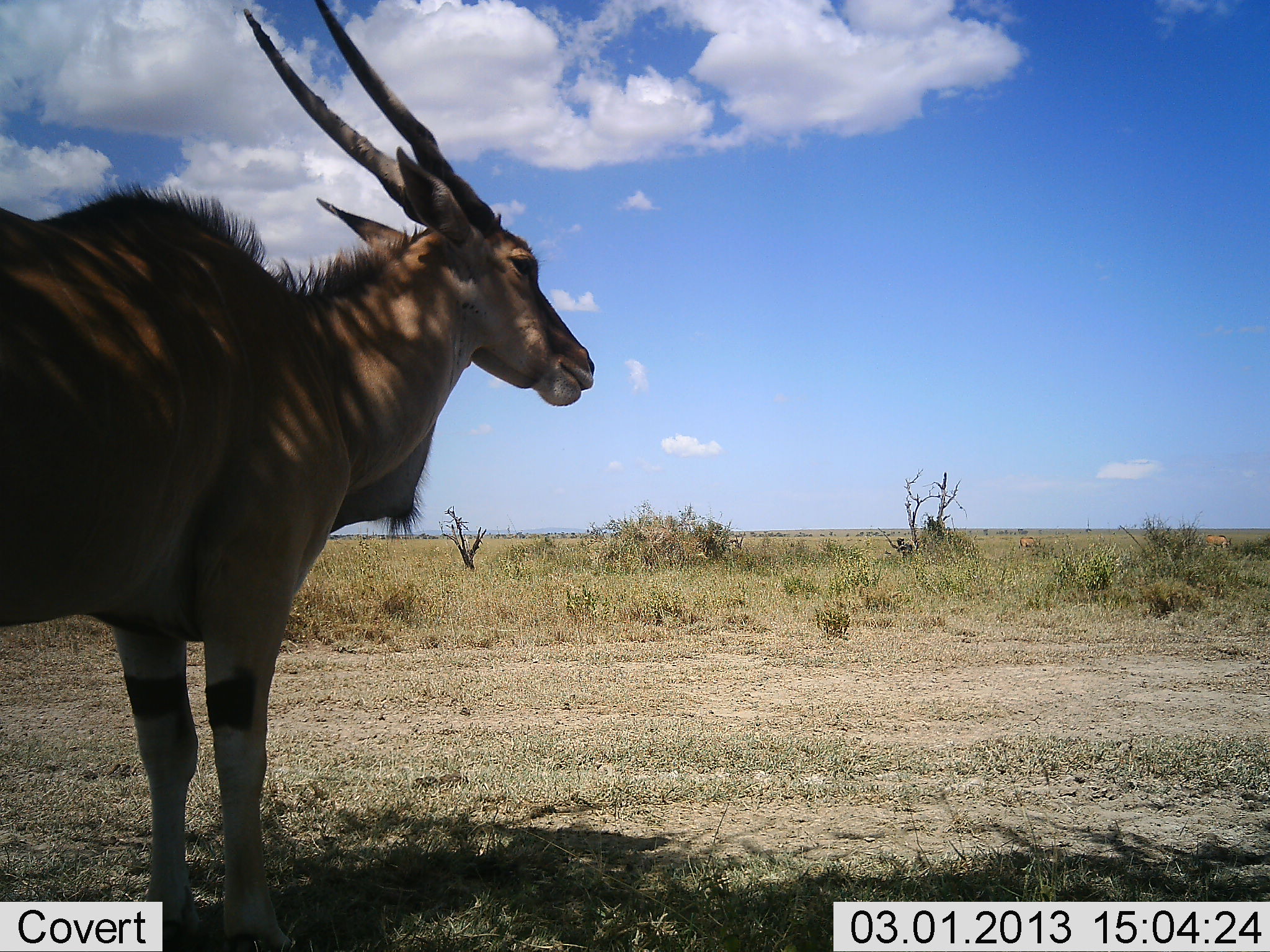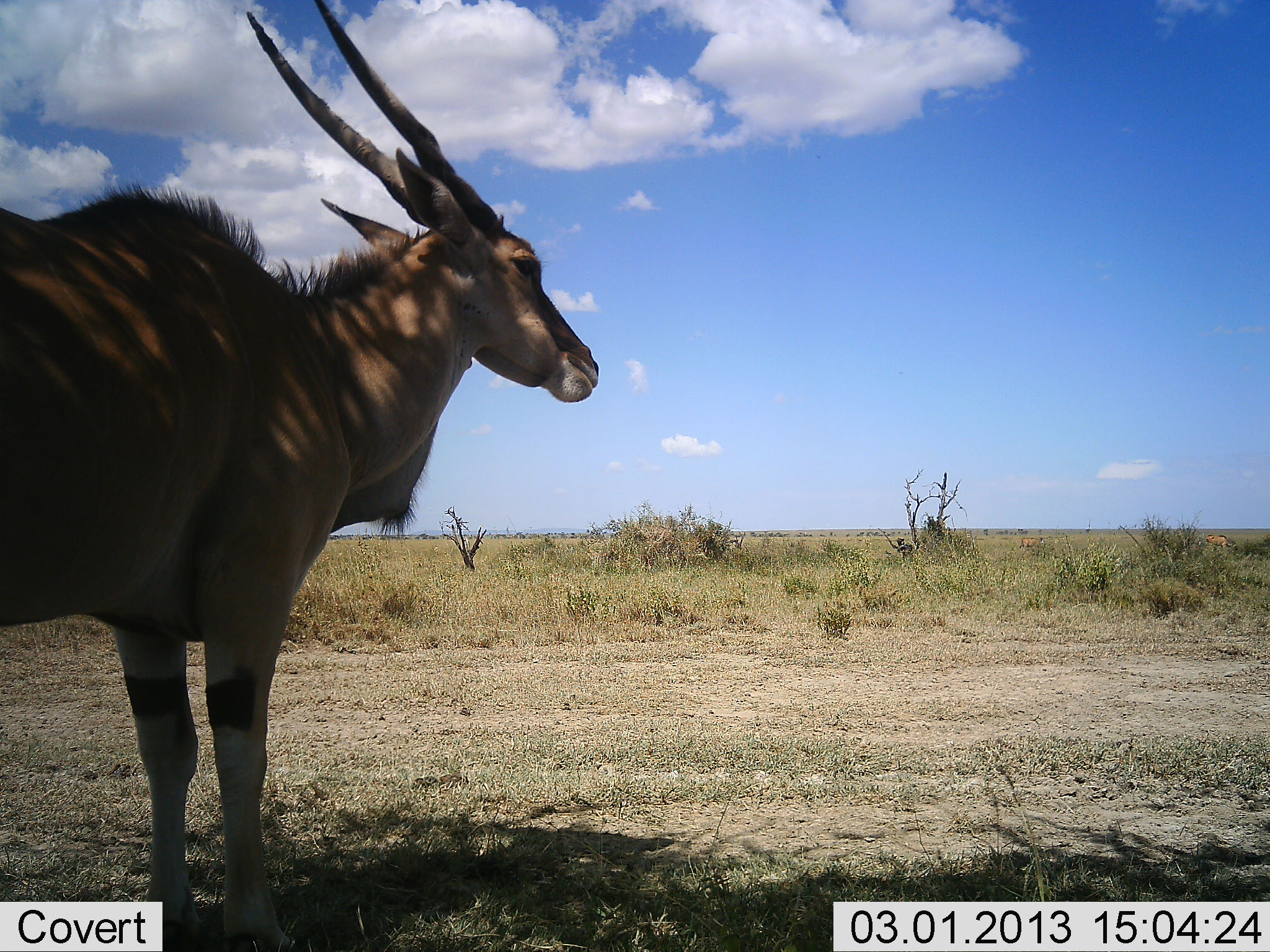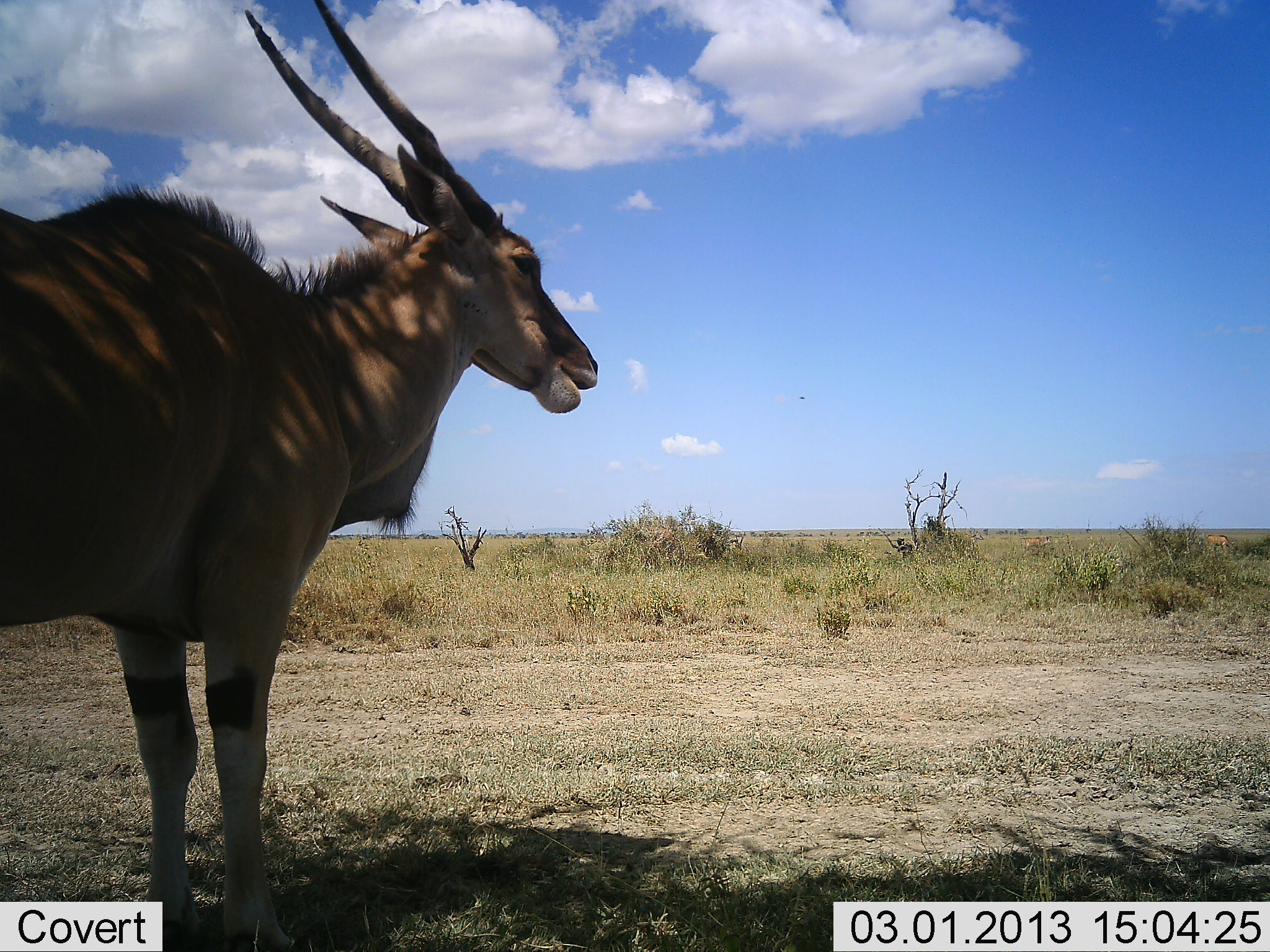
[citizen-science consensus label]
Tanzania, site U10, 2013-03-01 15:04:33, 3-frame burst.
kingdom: Animalia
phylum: Chordata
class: Mammalia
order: Artiodactyla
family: Bovidae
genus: Tragelaphus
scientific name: Tragelaphus oryx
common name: eland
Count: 1.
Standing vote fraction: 93%.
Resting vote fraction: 7%.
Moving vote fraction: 0%.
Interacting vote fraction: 0%.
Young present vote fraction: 0%.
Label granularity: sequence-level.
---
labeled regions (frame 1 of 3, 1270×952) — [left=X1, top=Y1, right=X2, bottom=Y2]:
animal: [left=1, top=1, right=596, bottom=952]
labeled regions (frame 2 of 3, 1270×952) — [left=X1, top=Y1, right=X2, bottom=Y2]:
animal: [left=0, top=1, right=599, bottom=951]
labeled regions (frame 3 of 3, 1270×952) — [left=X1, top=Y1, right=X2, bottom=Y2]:
animal: [left=1, top=1, right=599, bottom=952]